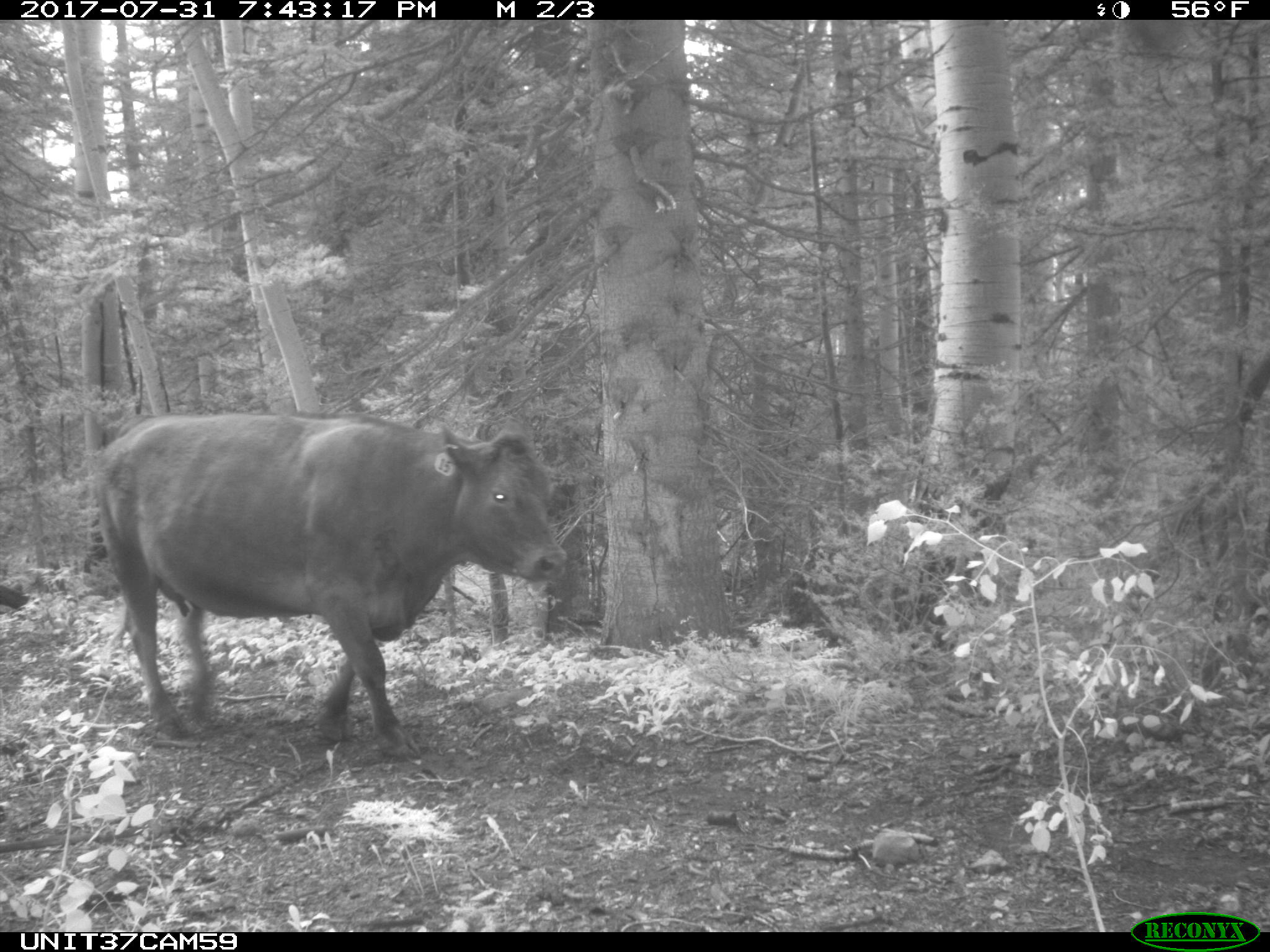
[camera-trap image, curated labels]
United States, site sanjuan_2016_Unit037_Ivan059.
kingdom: Animalia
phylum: Chordata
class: Mammalia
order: Artiodactyla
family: Bovidae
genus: Bos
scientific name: Bos taurus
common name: domestic cow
Bos taurus (domestic cow).